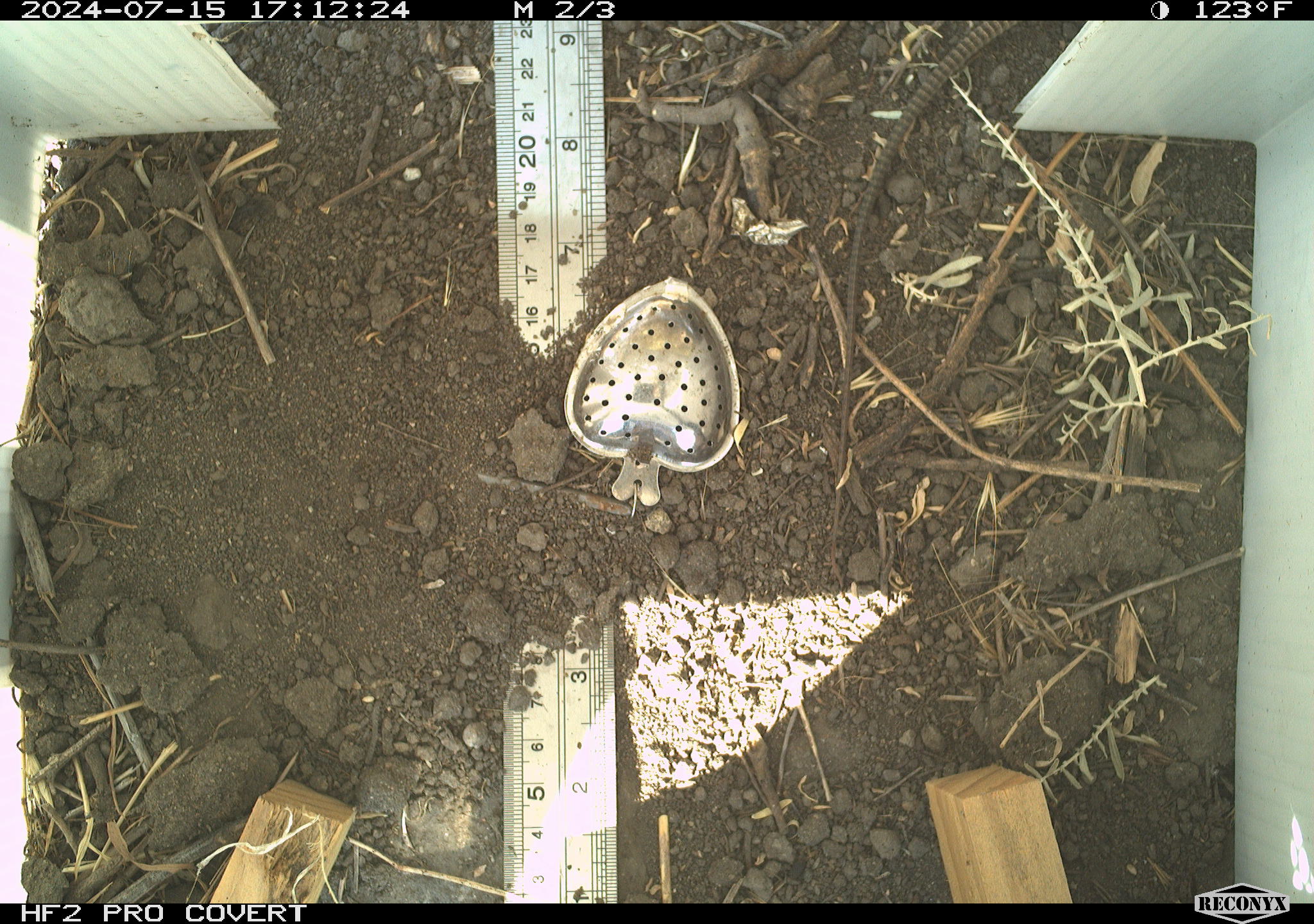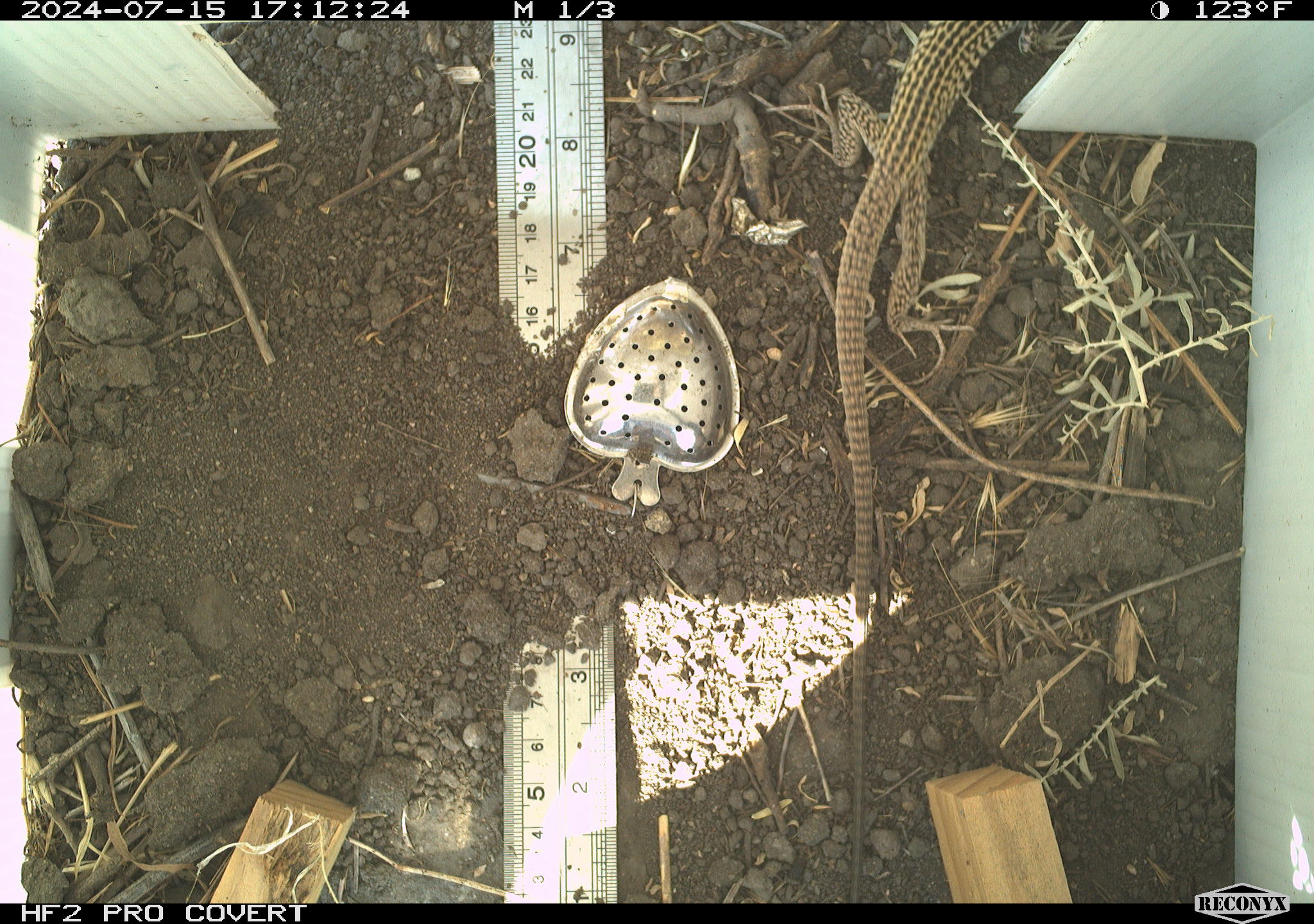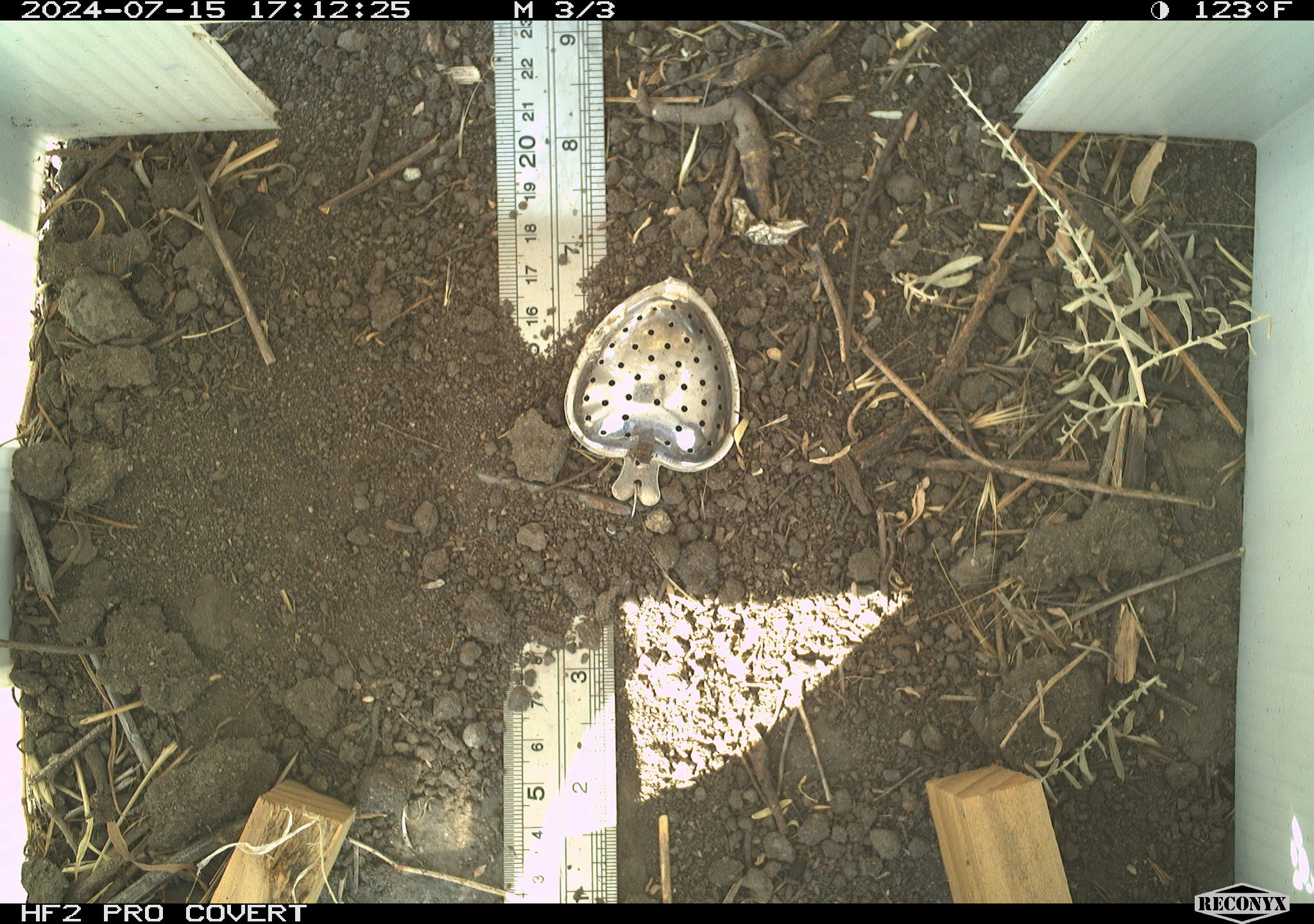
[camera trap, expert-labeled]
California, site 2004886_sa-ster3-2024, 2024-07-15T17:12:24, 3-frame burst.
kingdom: Animalia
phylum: Chordata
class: Reptilia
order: Squamata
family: Teiidae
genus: Aspidoscelis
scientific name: Aspidoscelis tigris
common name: western whiptail